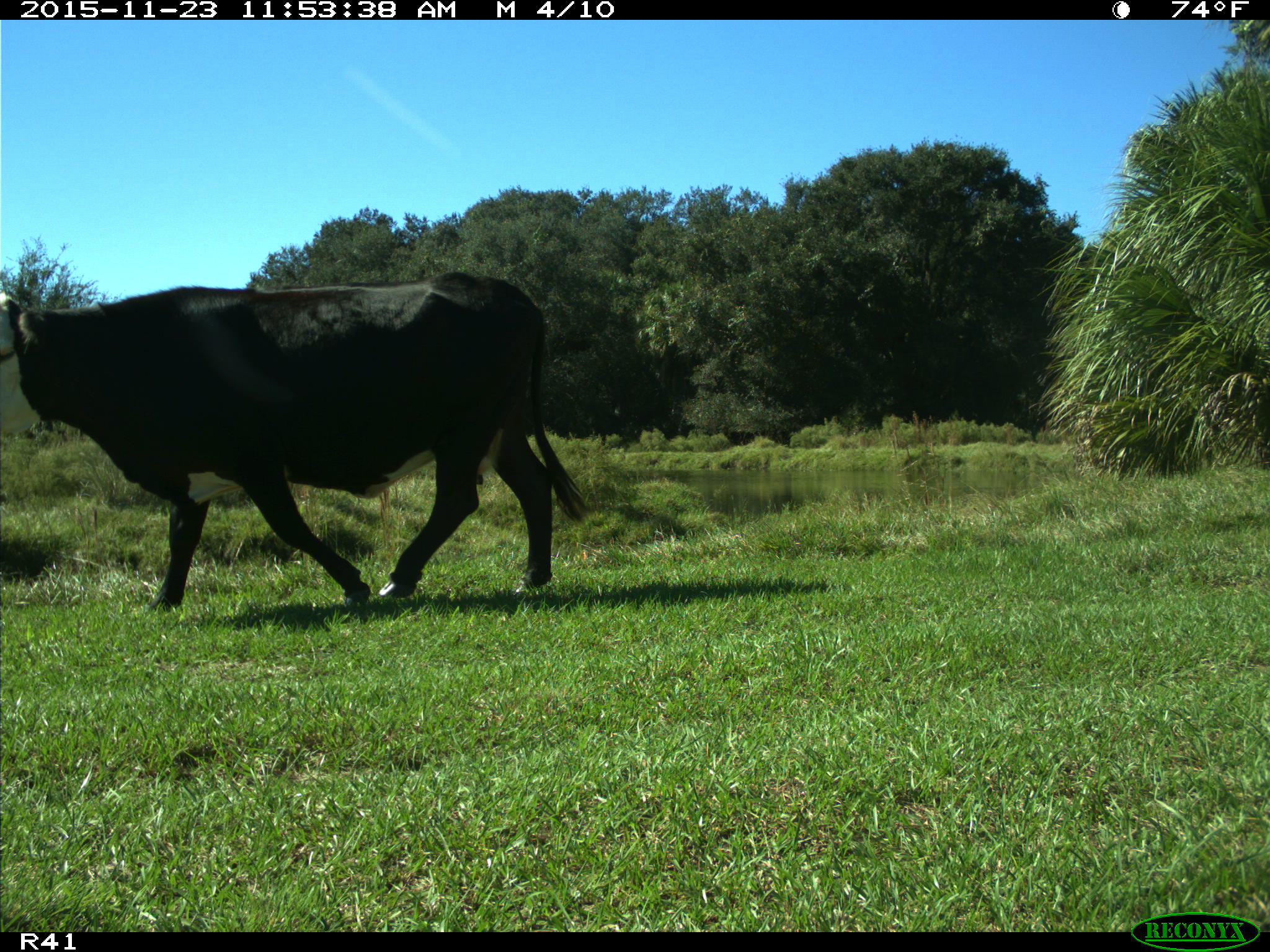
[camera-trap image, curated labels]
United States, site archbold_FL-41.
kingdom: Animalia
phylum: Chordata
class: Mammalia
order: Artiodactyla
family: Bovidae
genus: Bos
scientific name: Bos taurus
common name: domestic cow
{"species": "Bos taurus (domestic cow)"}